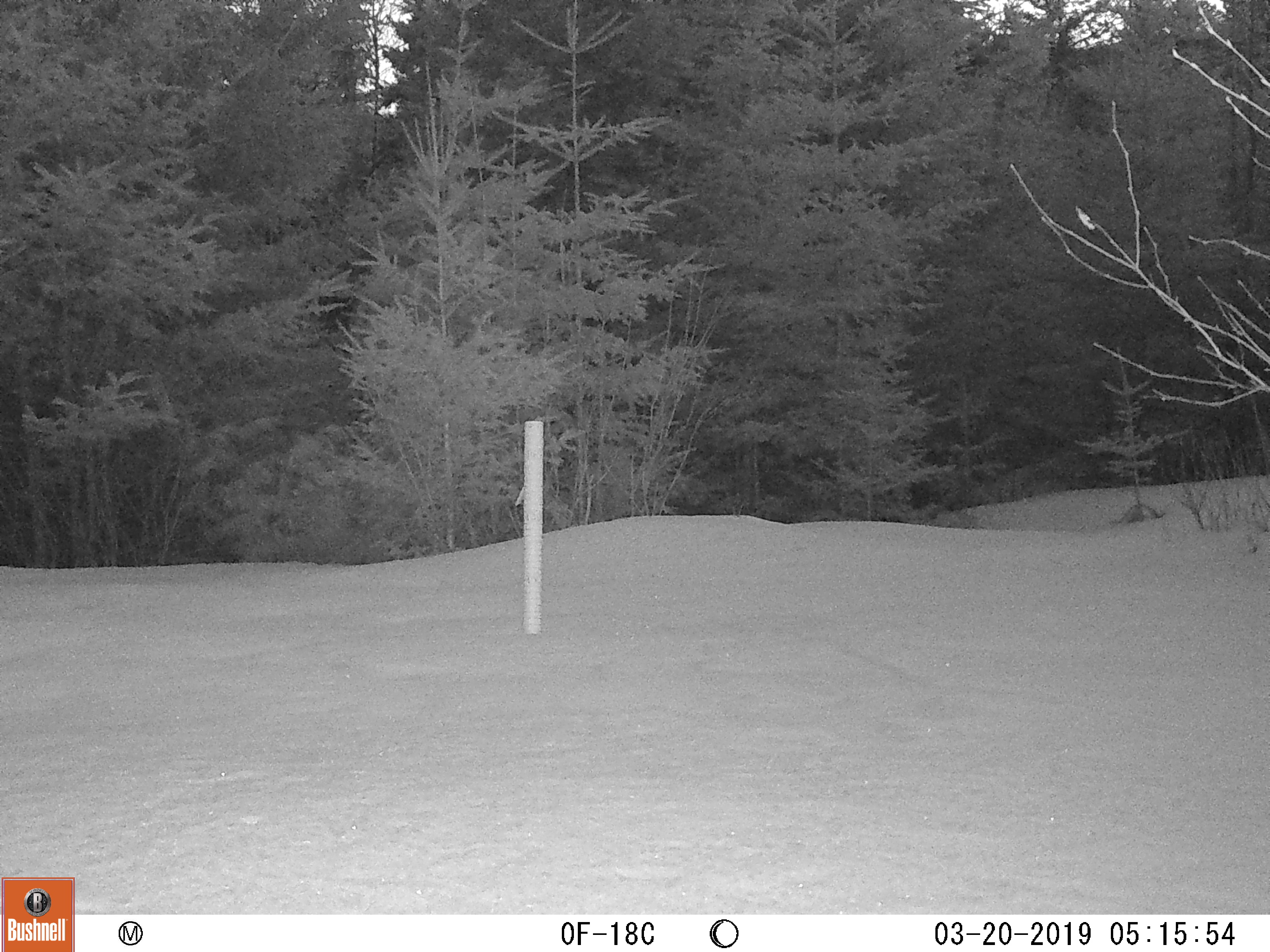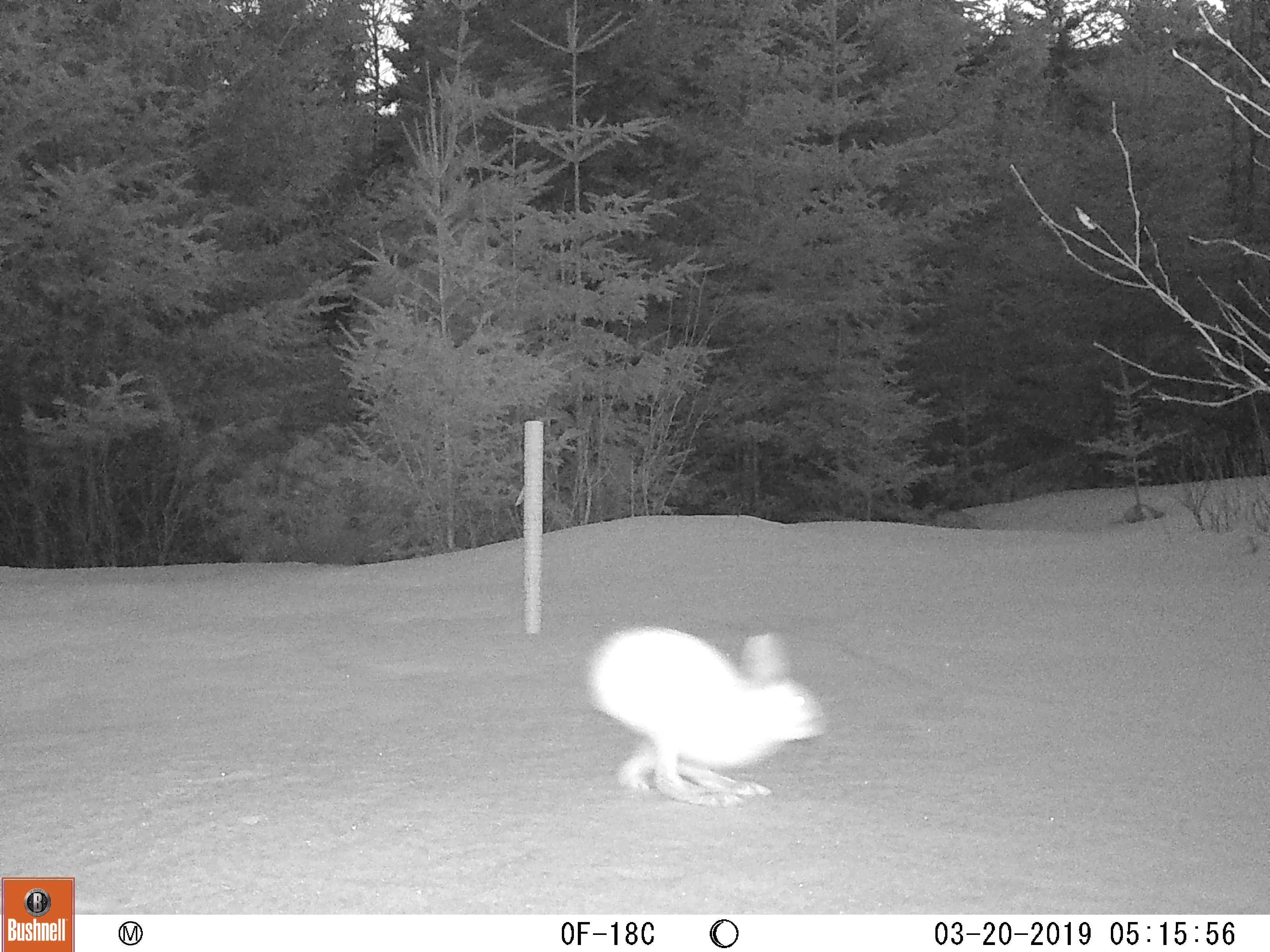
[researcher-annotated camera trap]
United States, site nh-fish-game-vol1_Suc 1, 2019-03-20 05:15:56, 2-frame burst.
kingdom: Animalia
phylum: Chordata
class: Mammalia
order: Lagomorpha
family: Leporidae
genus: Lepus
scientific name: Lepus americanus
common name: snowshoe hare